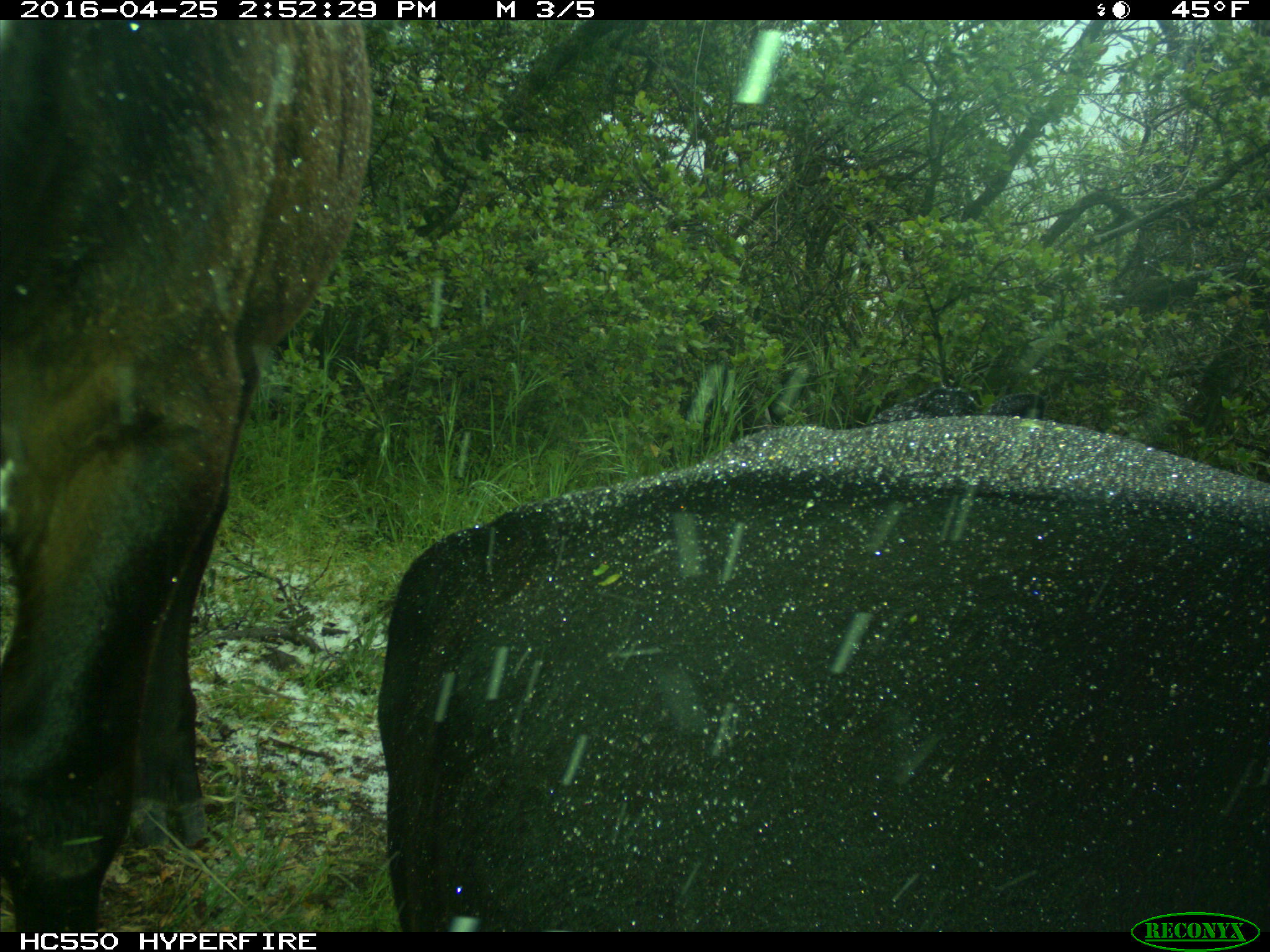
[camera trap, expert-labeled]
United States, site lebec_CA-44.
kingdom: Animalia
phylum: Chordata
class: Mammalia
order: Artiodactyla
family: Bovidae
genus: Bos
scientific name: Bos taurus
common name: domestic cow